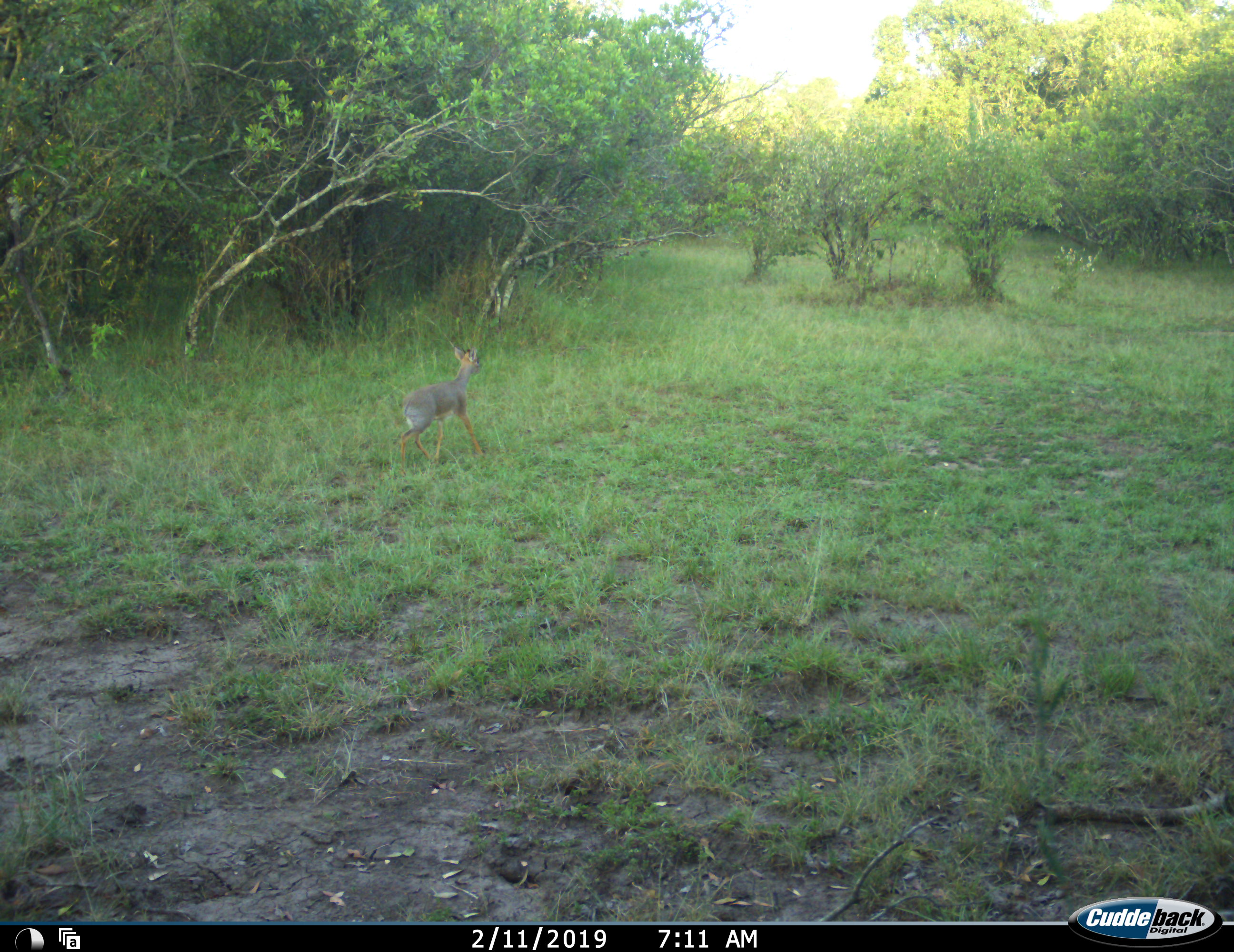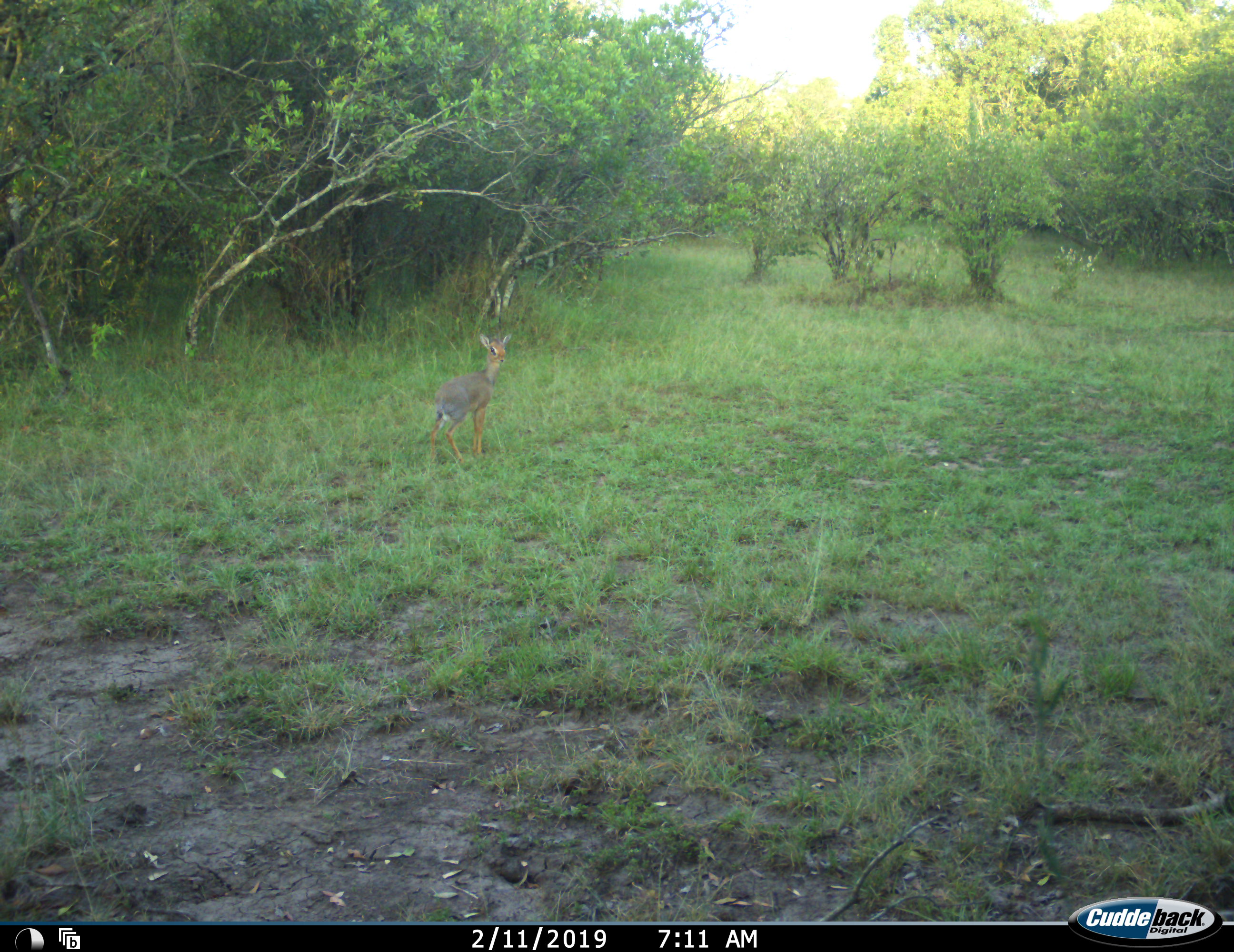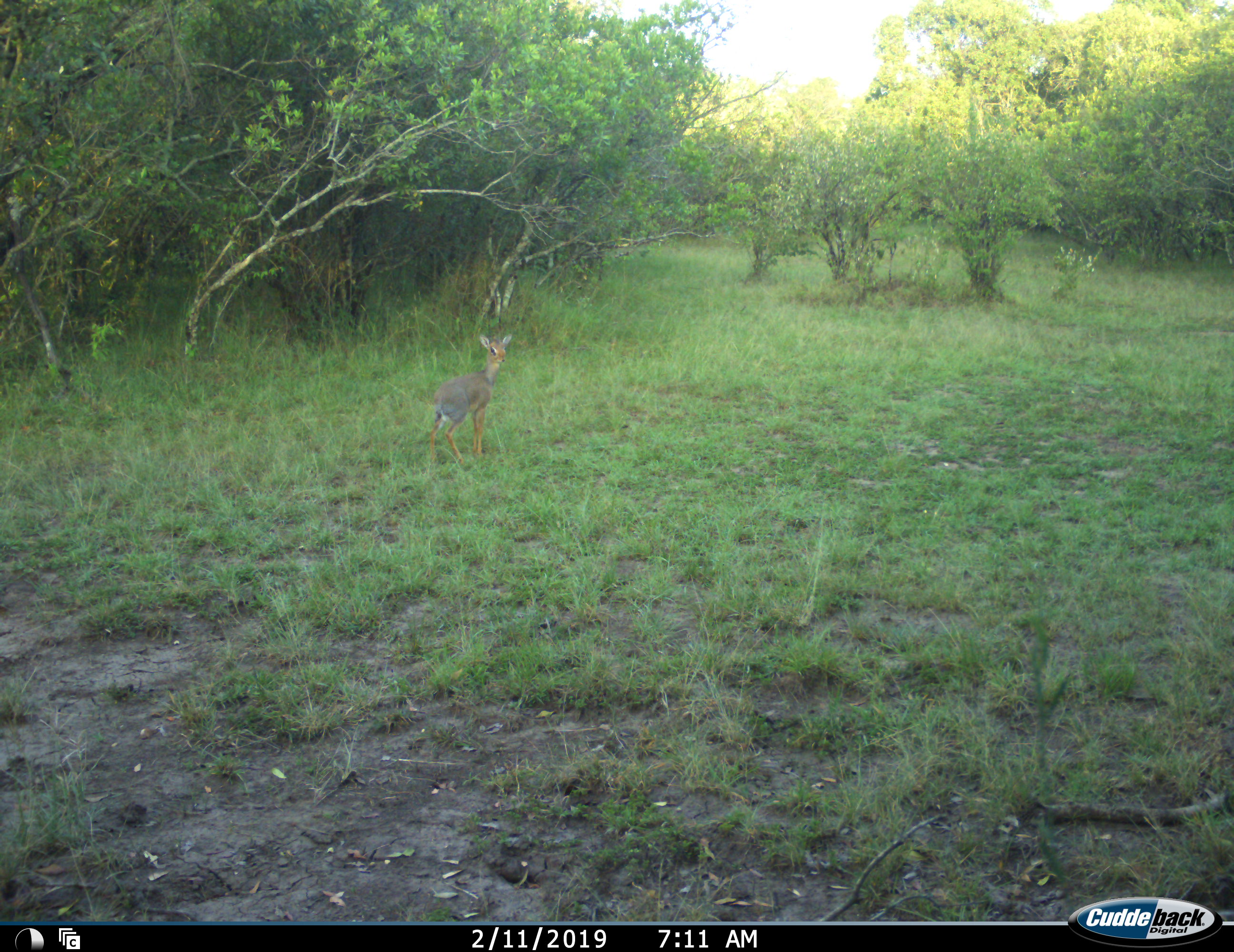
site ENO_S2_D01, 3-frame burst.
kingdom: Animalia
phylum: Chordata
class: Mammalia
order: Artiodactyla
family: Bovidae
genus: Madoqua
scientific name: Madoqua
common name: dik-dik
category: dikdik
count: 1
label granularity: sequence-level